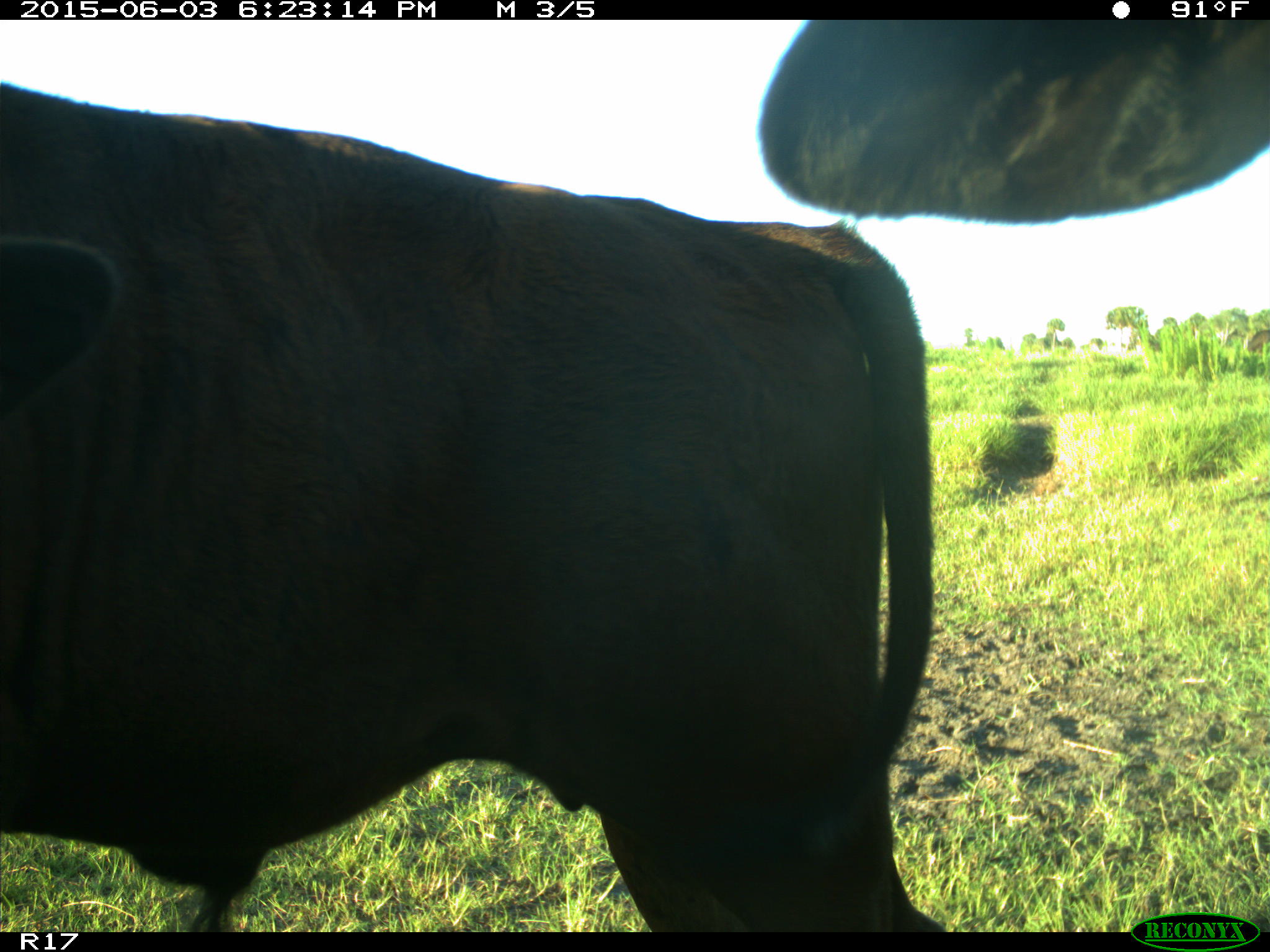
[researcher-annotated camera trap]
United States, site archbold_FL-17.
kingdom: Animalia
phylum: Chordata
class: Mammalia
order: Artiodactyla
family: Bovidae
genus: Bos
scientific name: Bos taurus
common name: domestic cow